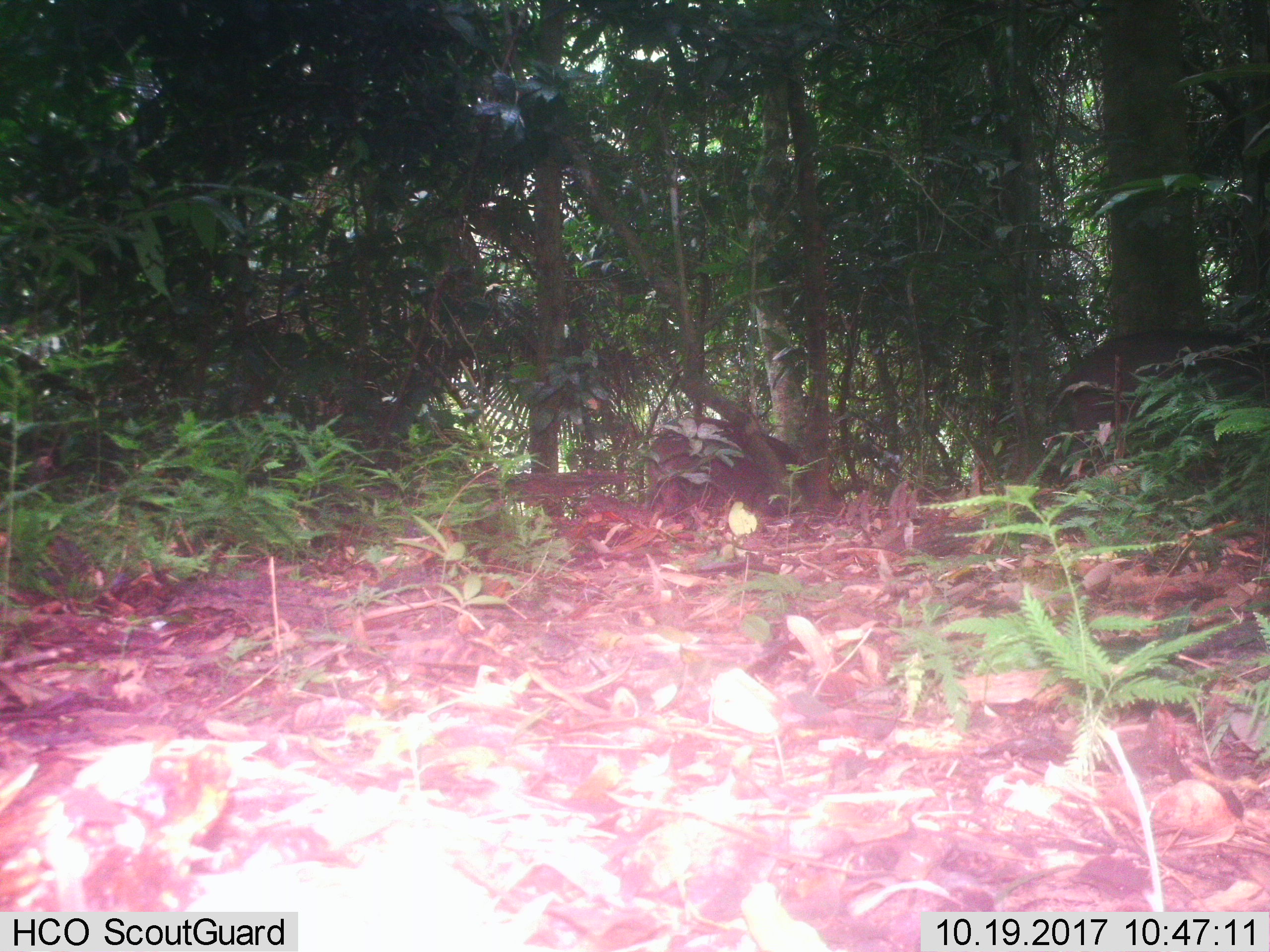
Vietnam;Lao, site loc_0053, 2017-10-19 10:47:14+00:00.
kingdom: Animalia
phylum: Chordata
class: Mammalia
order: Artiodactyla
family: Suidae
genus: Sus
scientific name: Sus scrofa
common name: eurasian wild pig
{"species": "eurasian wild pig (Sus scrofa)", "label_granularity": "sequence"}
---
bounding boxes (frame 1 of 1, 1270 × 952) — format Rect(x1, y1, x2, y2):
eurasian wild pig: Rect(1046, 325, 1268, 454); Rect(648, 415, 842, 507)